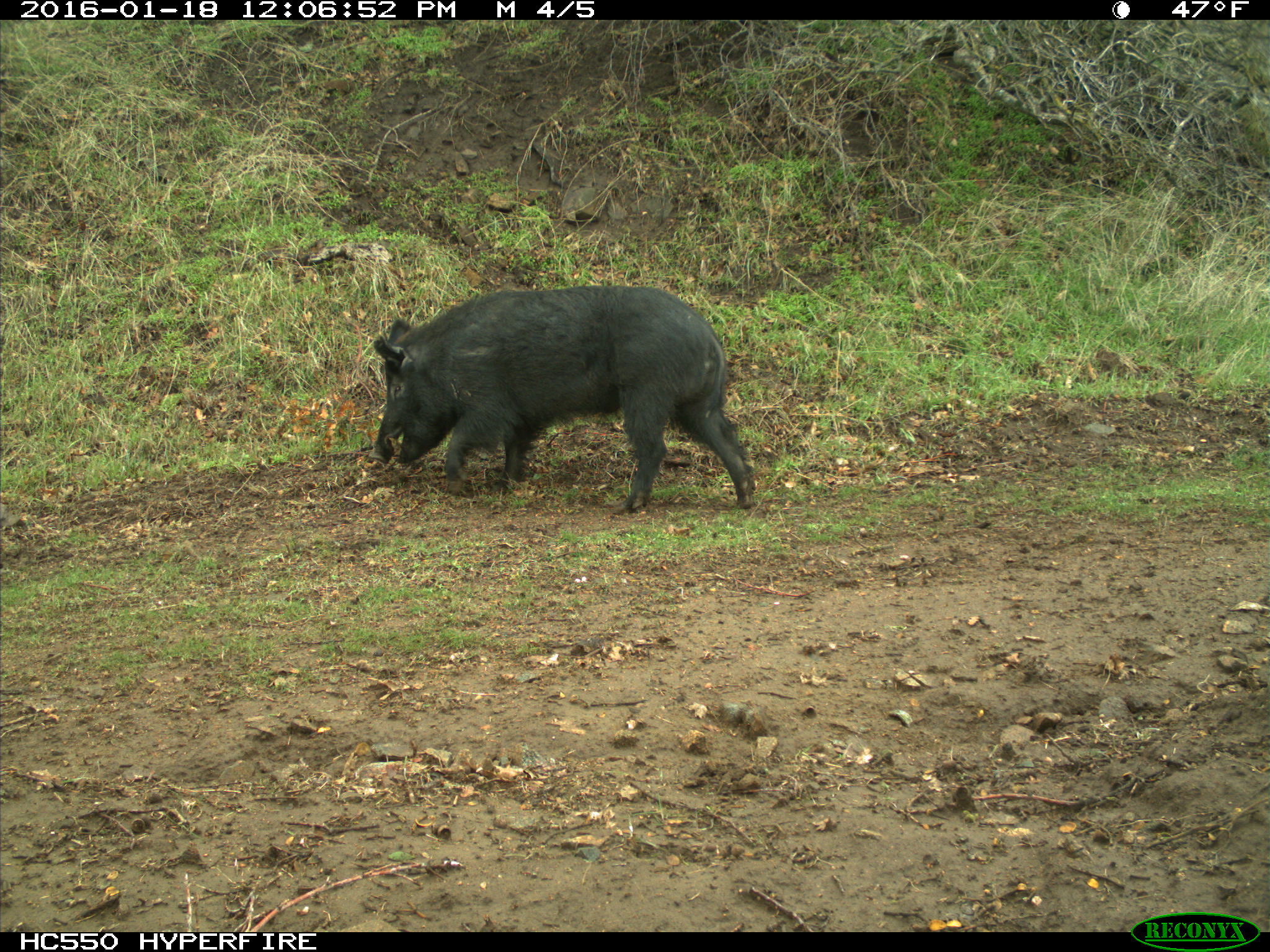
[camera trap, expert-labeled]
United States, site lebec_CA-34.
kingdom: Animalia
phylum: Chordata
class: Mammalia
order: Artiodactyla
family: Suidae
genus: Sus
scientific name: Sus scrofa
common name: wild boar